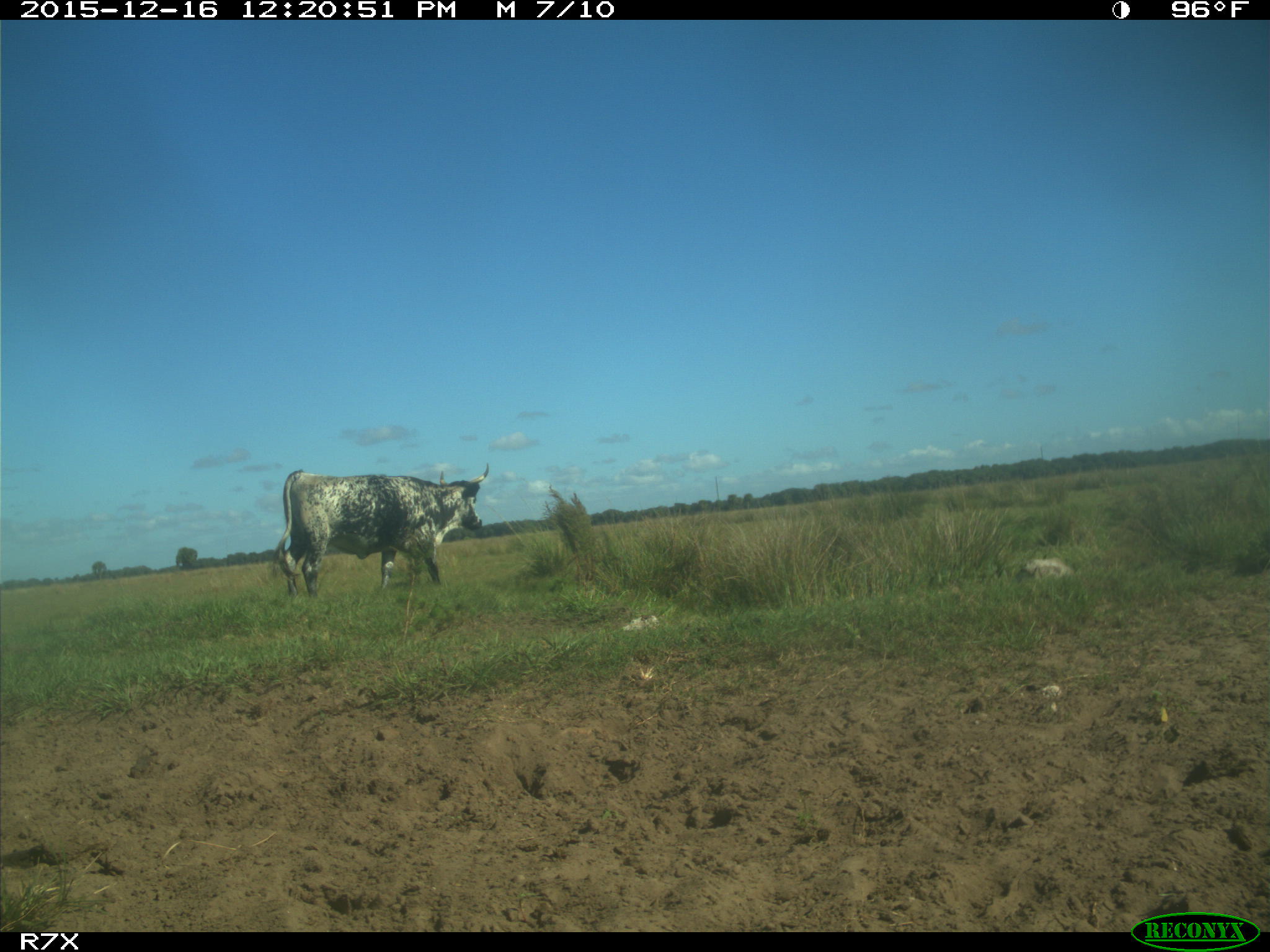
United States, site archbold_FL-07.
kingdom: Animalia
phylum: Chordata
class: Mammalia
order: Artiodactyla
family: Bovidae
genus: Bos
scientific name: Bos taurus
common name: domestic cow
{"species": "Bos taurus (domestic cow)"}